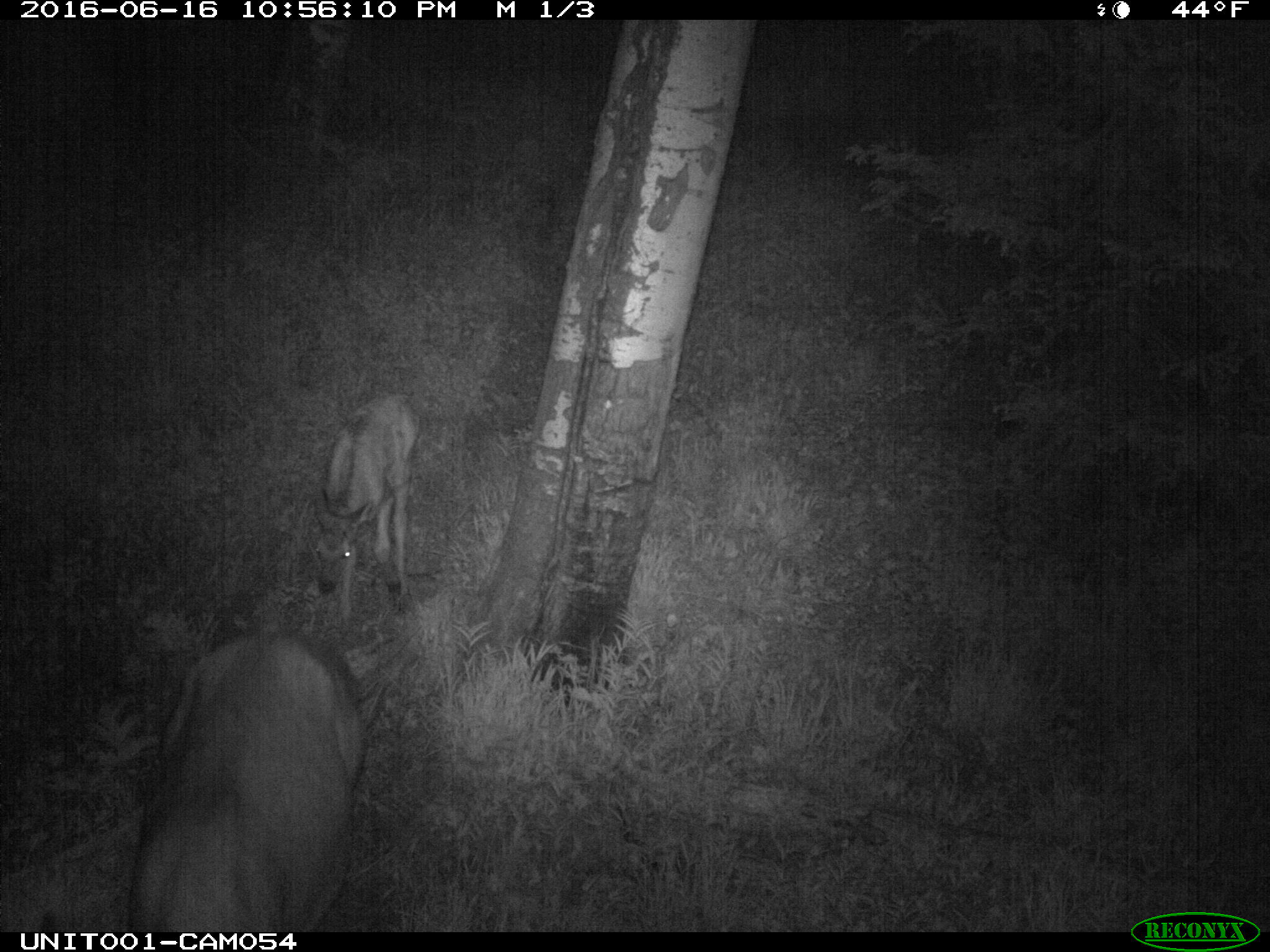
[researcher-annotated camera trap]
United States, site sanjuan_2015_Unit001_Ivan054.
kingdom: Animalia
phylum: Chordata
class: Mammalia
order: Artiodactyla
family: Cervidae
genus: Cervus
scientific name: Cervus elaphus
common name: red deer